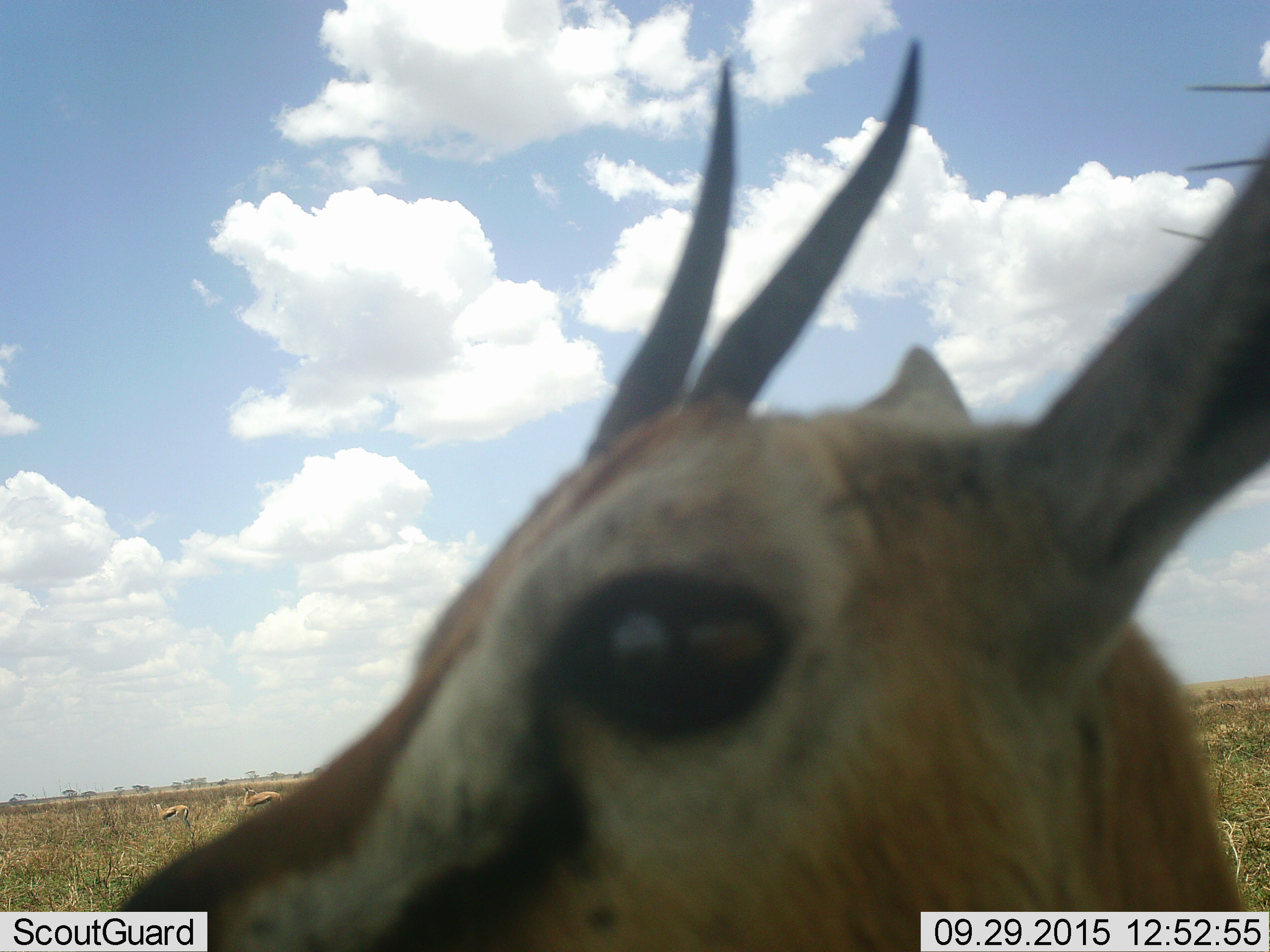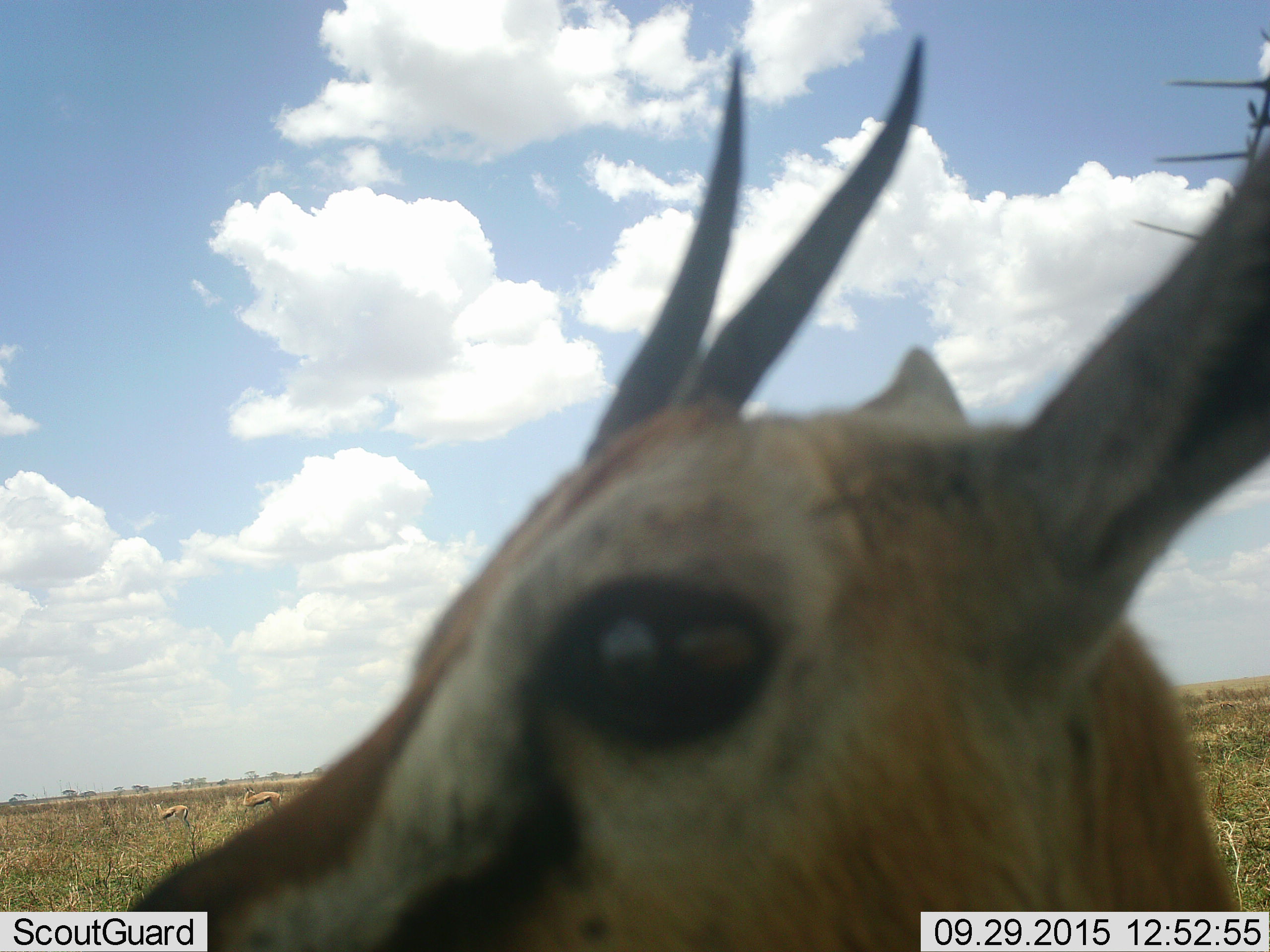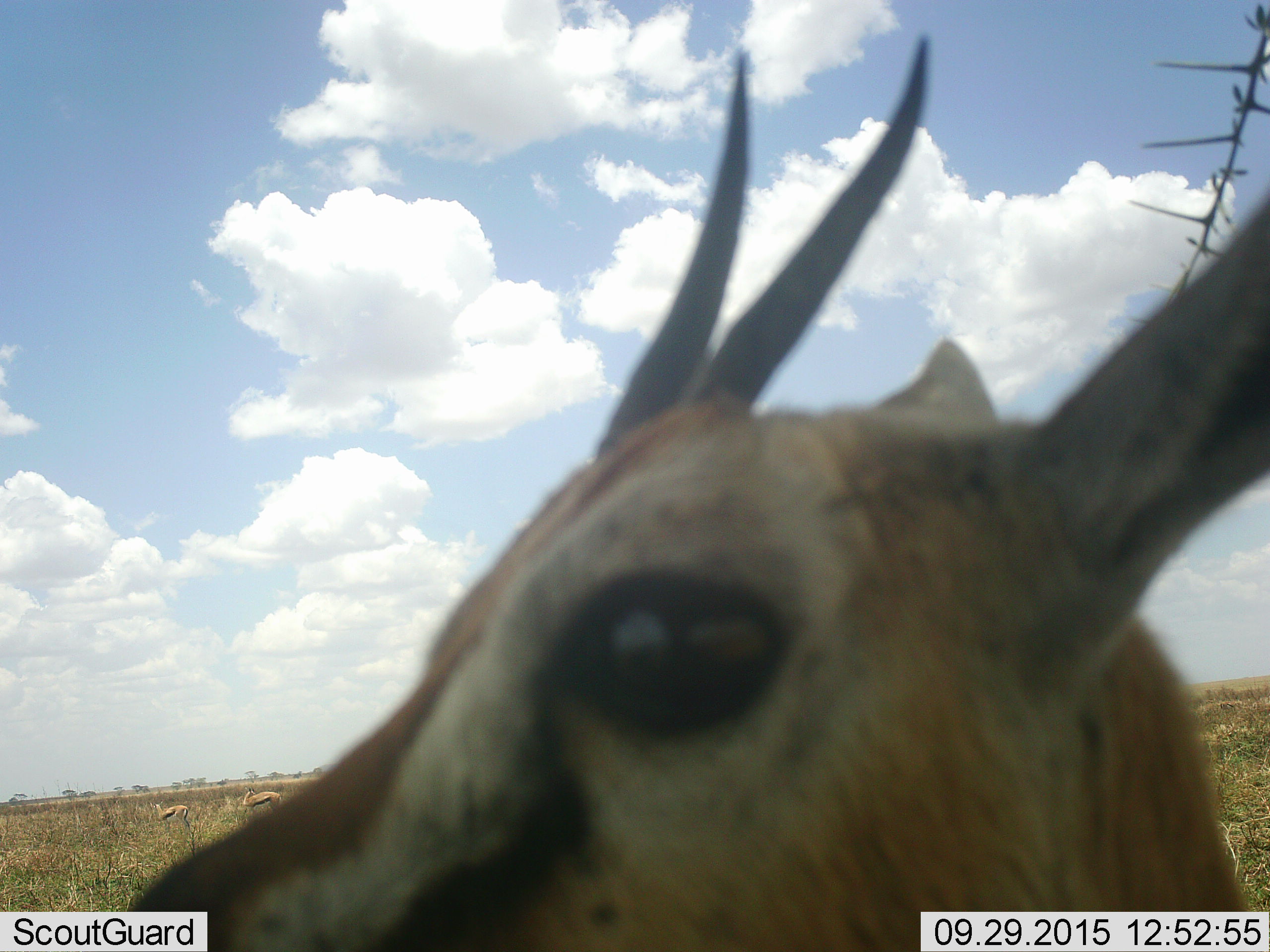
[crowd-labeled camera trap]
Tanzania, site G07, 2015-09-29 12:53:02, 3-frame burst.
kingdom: Animalia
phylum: Chordata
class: Mammalia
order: Artiodactyla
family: Bovidae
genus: Eudorcas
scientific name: Eudorcas thomsonii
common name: thomson's gazelle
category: gazellethomsons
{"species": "gazellethomsons (thomson's gazelle) (Eudorcas thomsonii)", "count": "3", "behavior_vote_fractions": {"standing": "90%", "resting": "0%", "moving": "10%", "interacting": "0%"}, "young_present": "0%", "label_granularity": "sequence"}